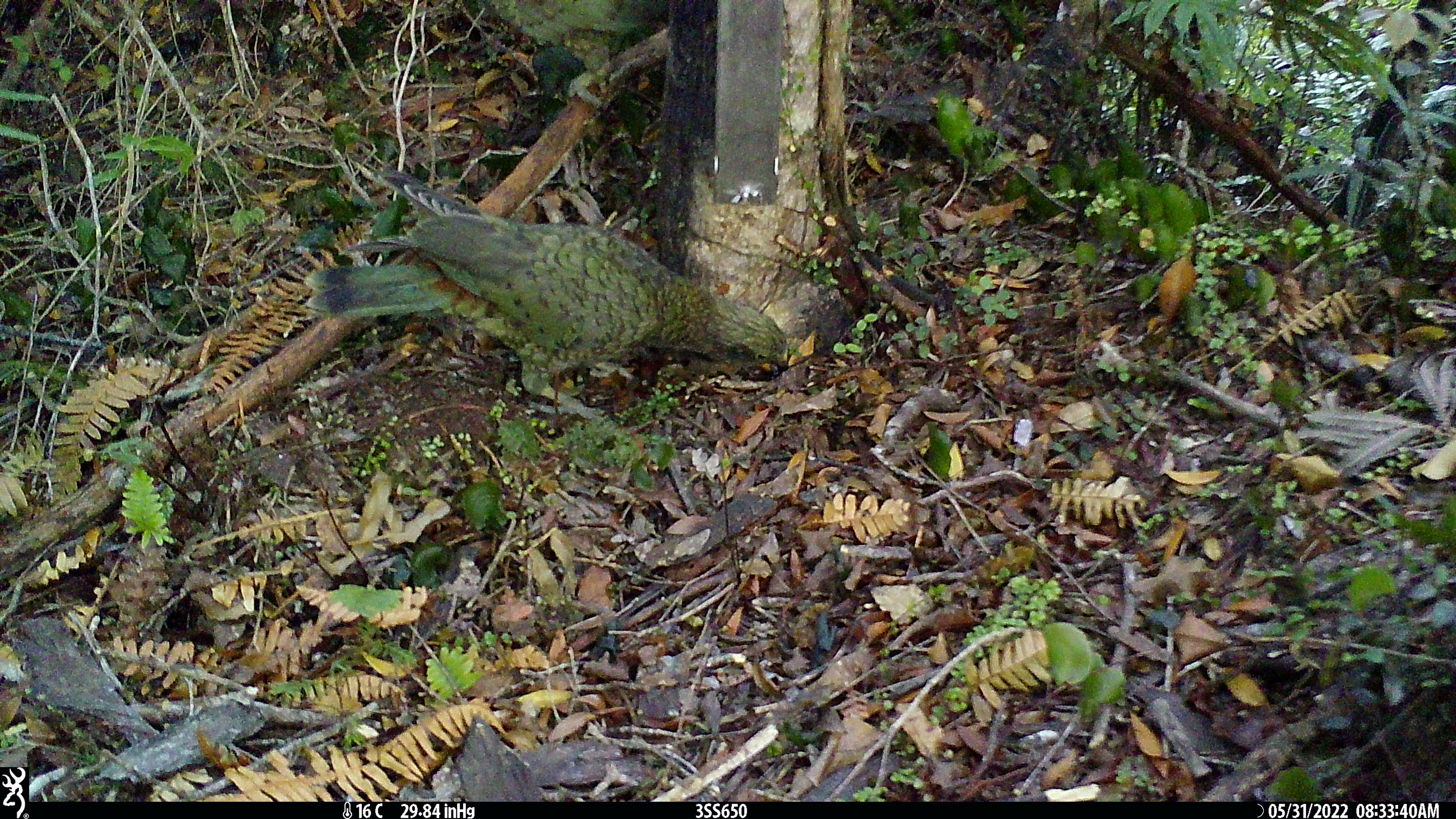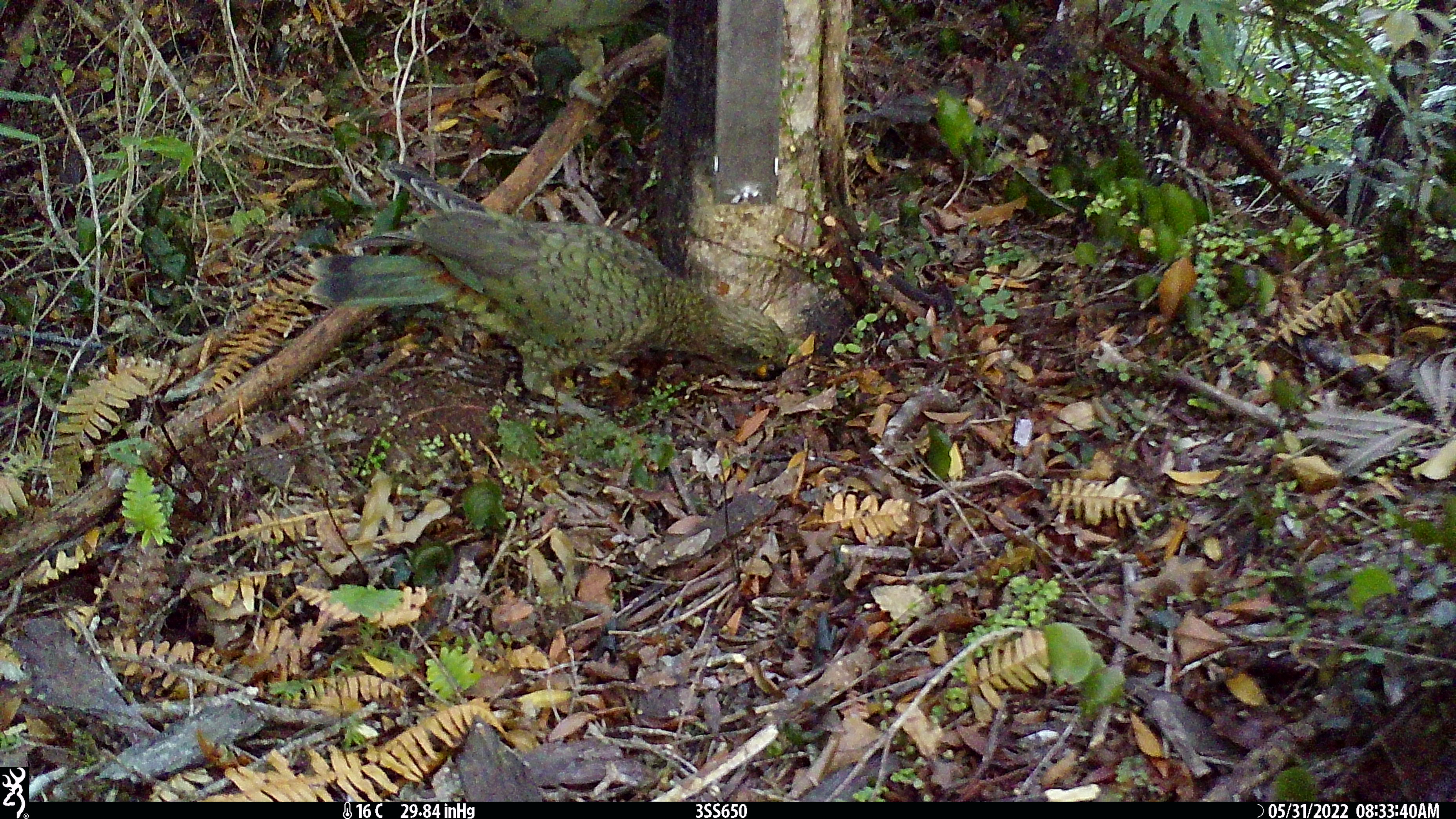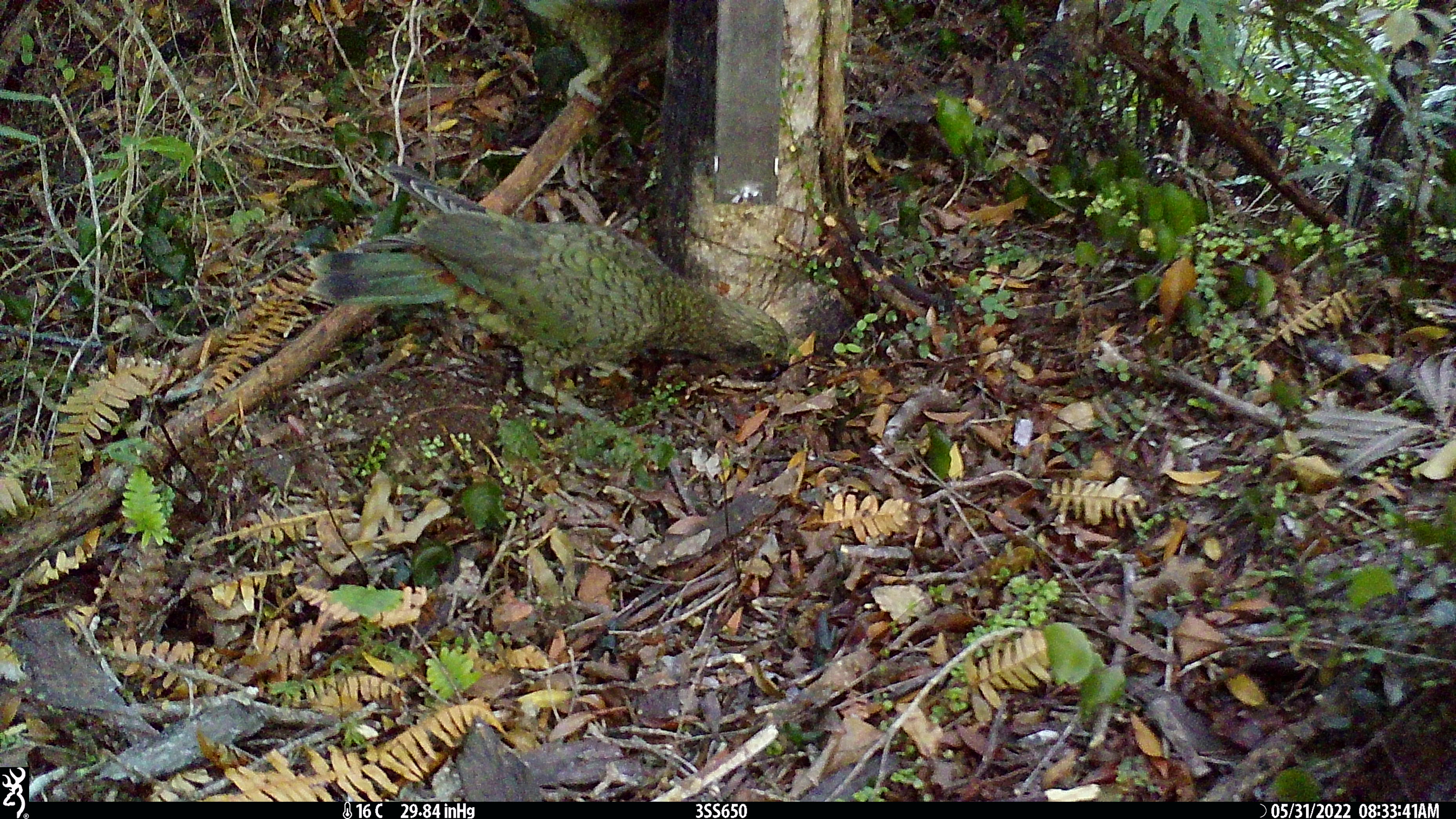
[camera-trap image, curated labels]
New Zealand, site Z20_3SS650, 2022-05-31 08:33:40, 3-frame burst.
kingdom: Animalia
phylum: Chordata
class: Aves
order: Psittaciformes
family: Strigopidae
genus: Nestor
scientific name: Nestor notabilis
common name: kea